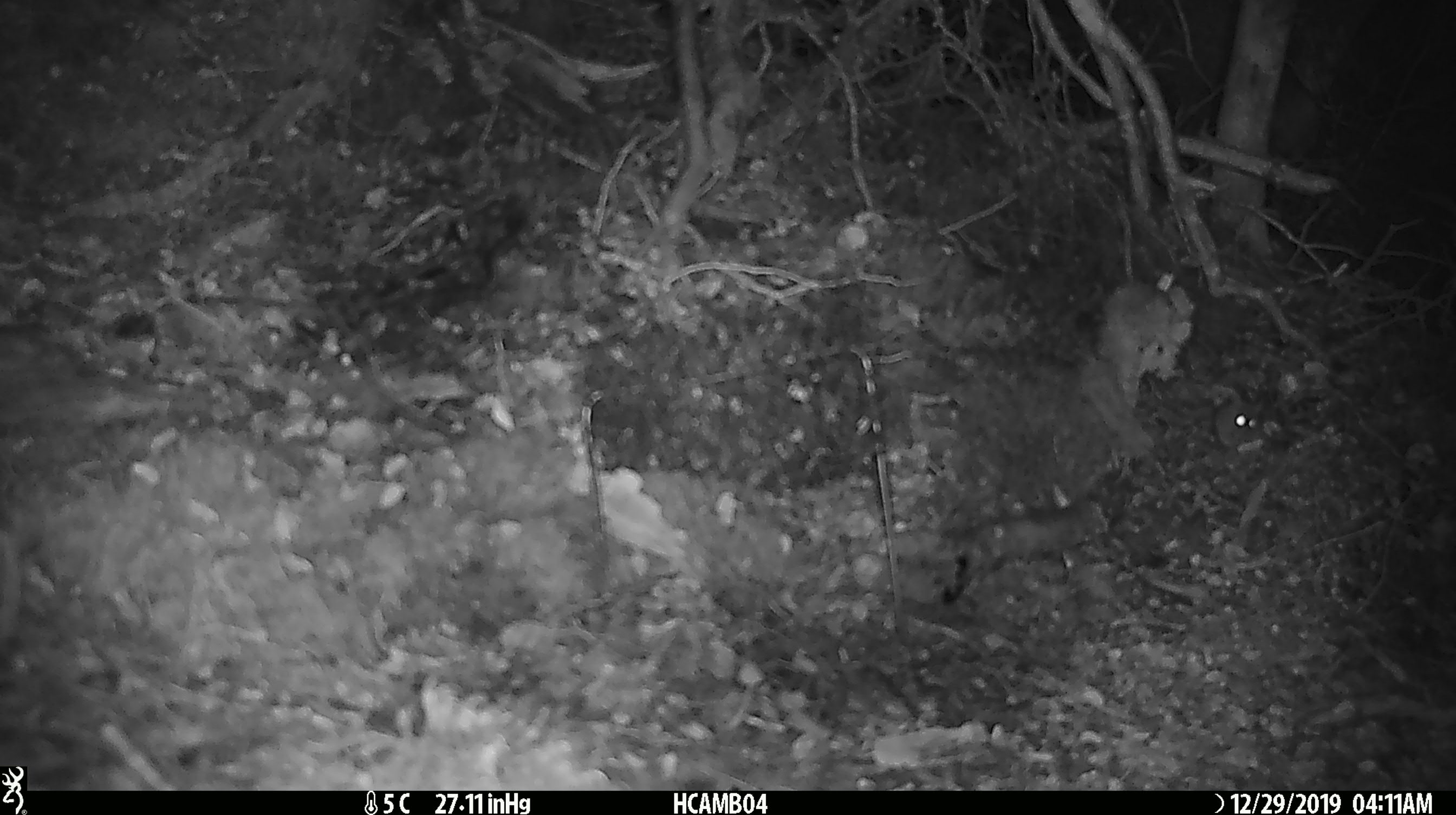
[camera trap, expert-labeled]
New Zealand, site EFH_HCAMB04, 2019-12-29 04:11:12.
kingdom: Animalia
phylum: Chordata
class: Mammalia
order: Rodentia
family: Muridae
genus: Mus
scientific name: Mus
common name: mouse